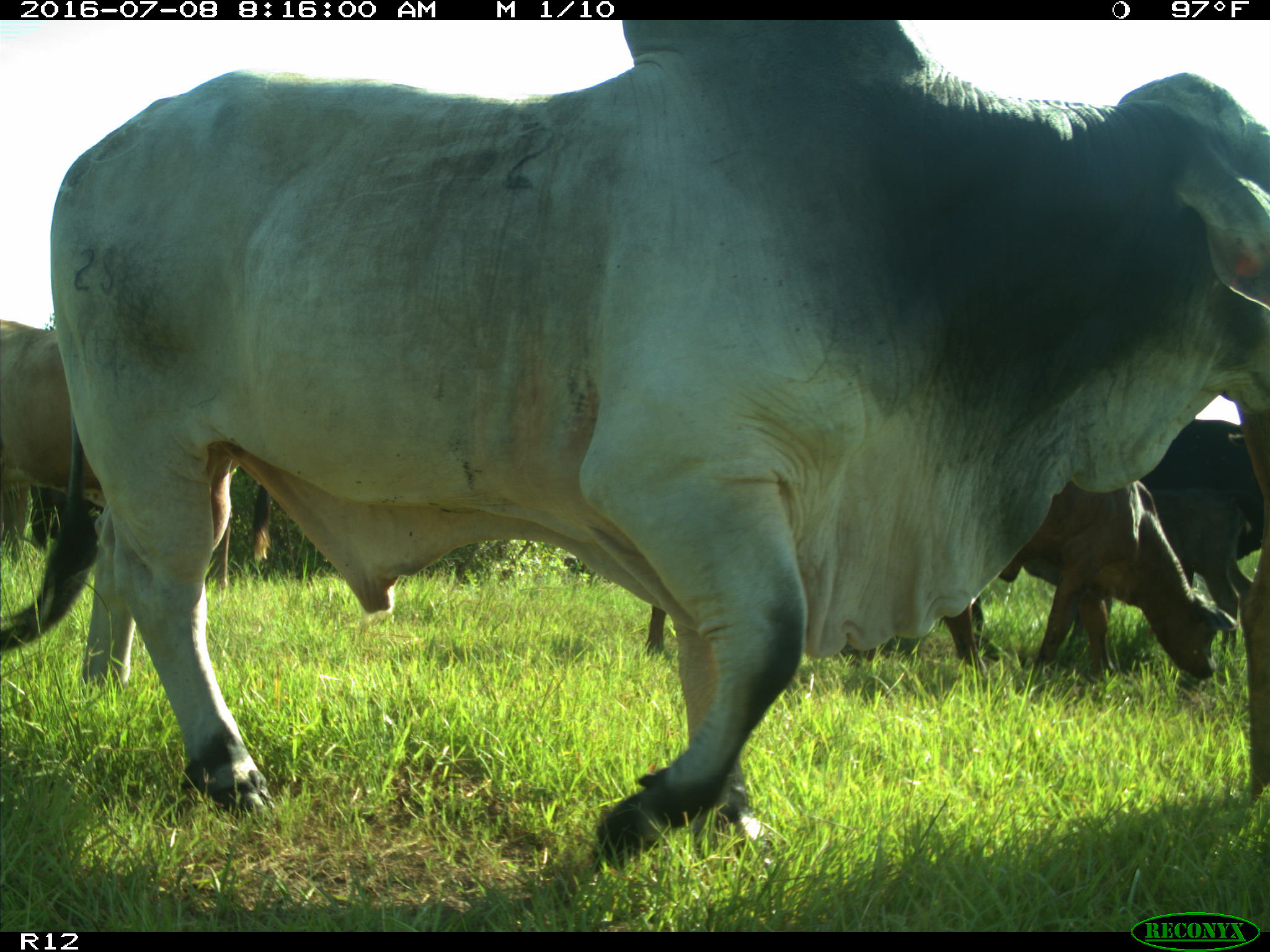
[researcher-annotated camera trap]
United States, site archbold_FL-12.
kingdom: Animalia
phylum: Chordata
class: Mammalia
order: Artiodactyla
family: Bovidae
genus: Bos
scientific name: Bos taurus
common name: domestic cow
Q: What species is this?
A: Bos taurus (domestic cow).